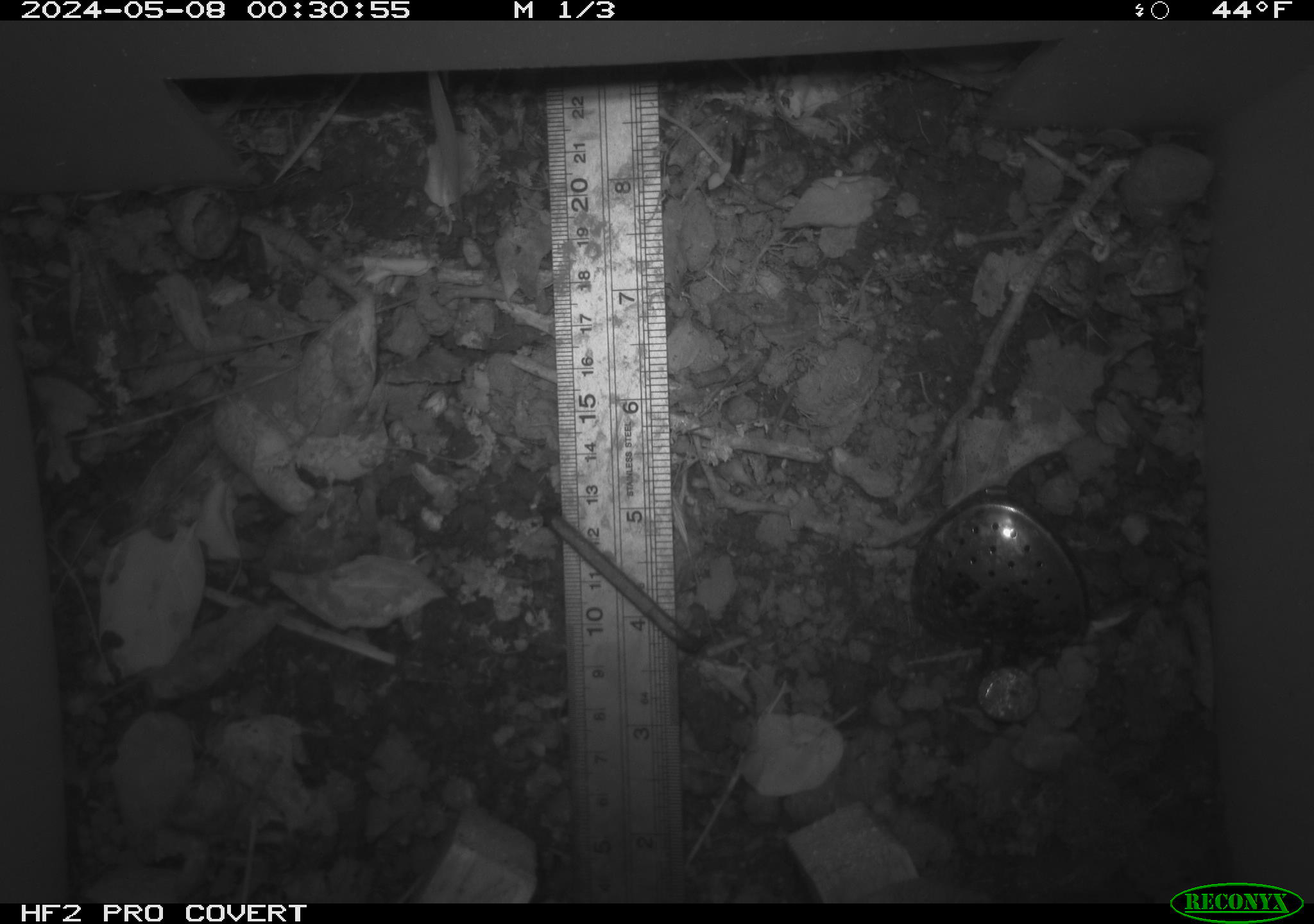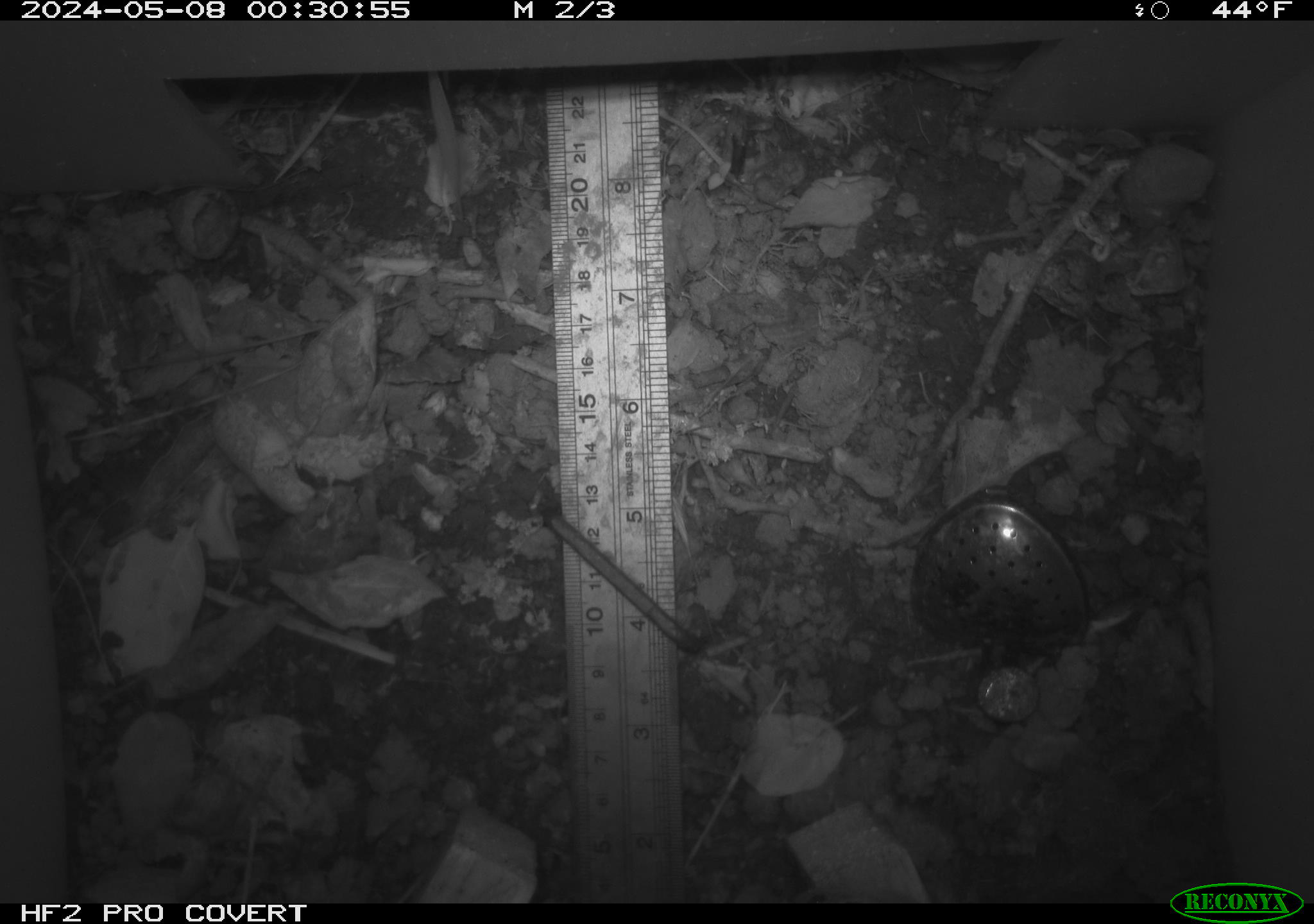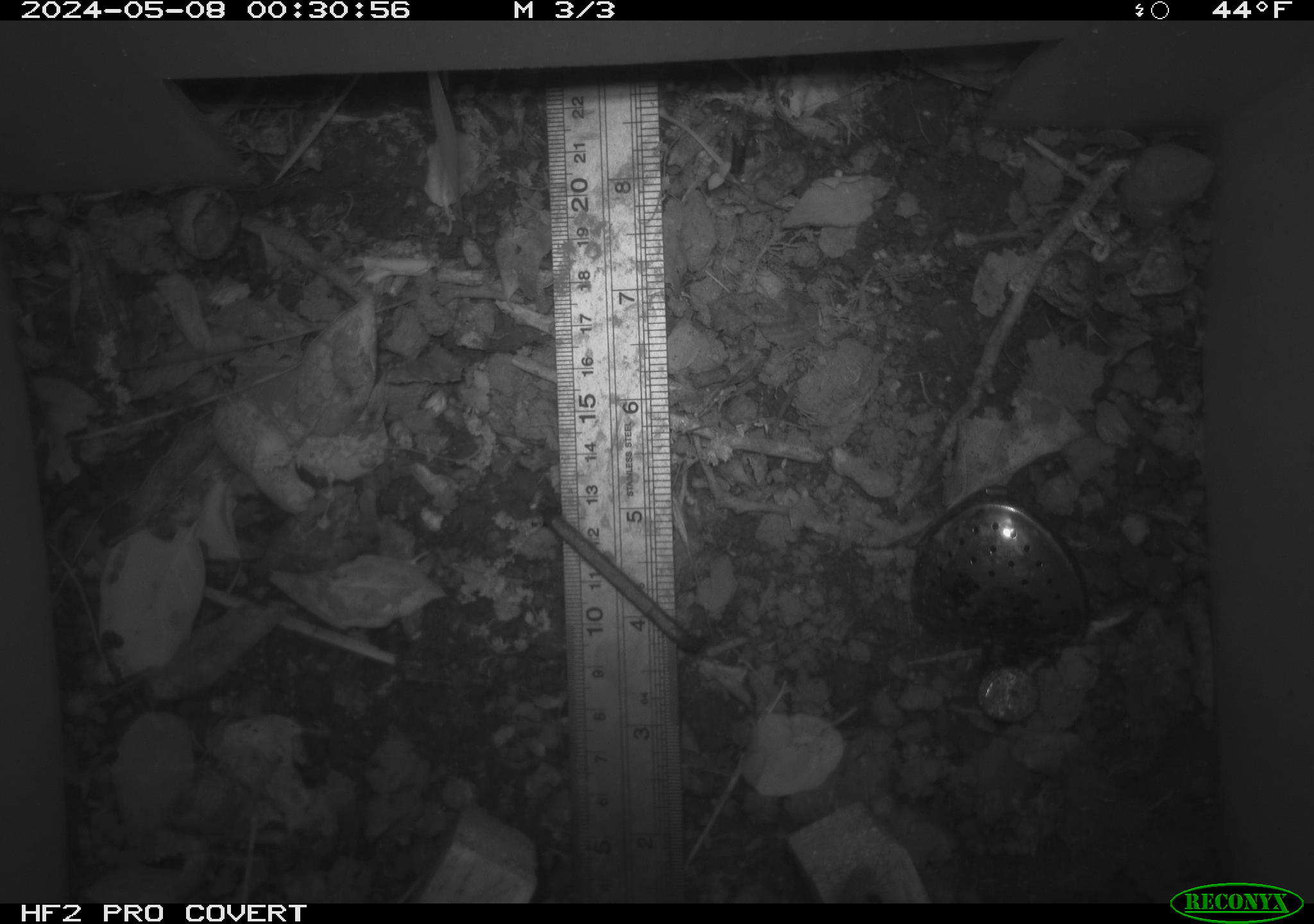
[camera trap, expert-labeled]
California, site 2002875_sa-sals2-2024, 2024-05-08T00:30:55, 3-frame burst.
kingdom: Animalia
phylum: Chordata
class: Mammalia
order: Rodentia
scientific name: Rodentia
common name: rodent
Rodent (Rodentia).